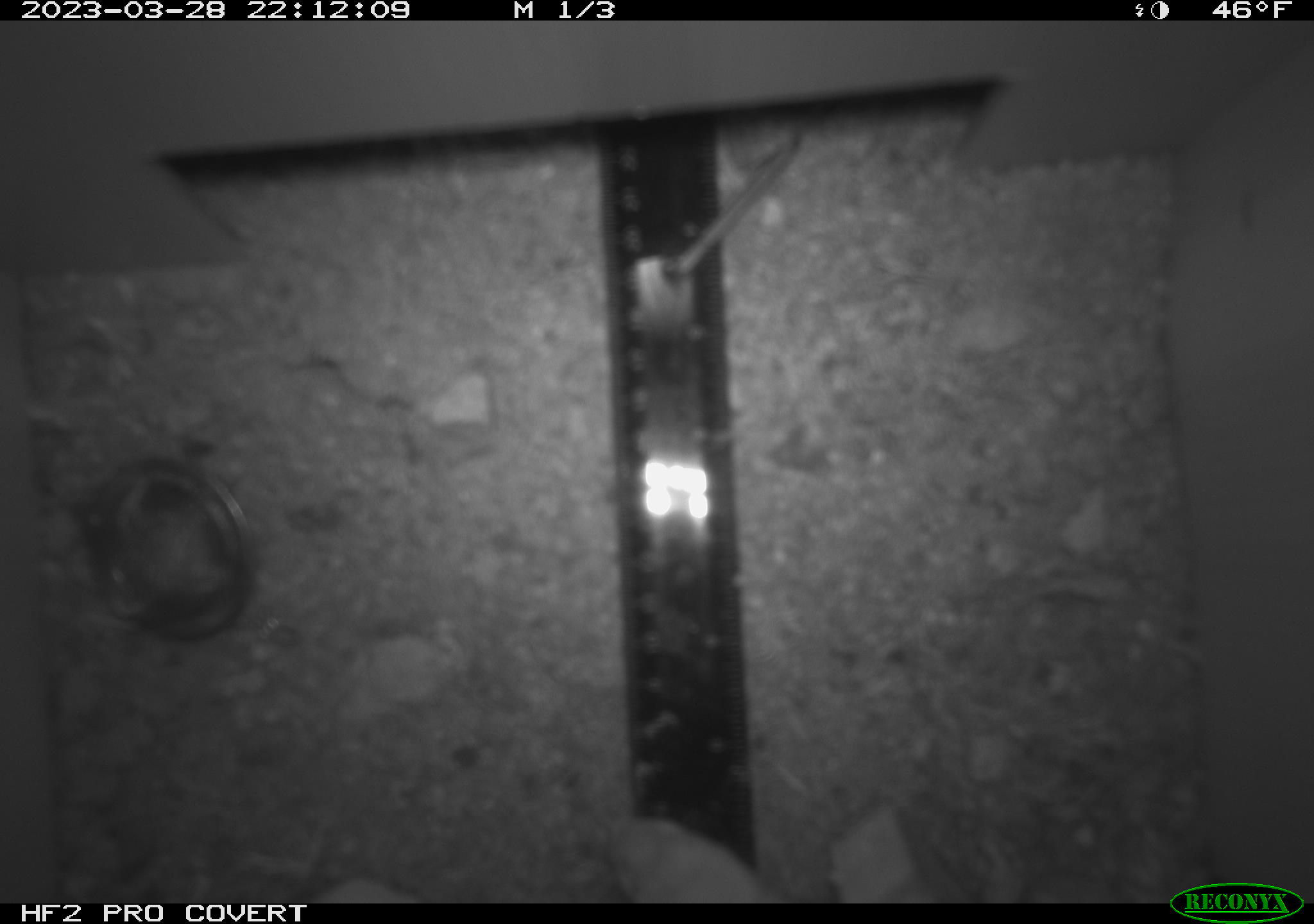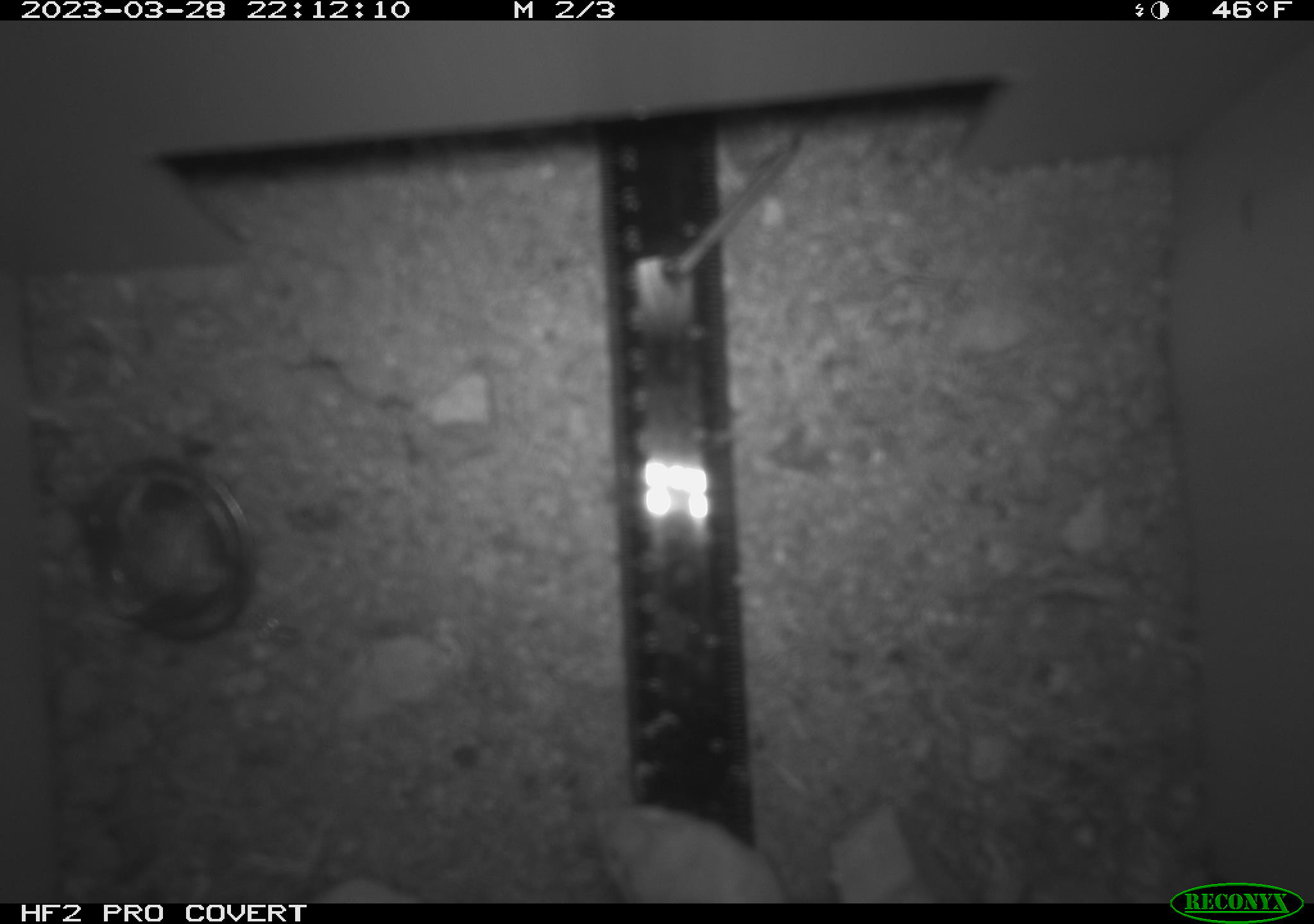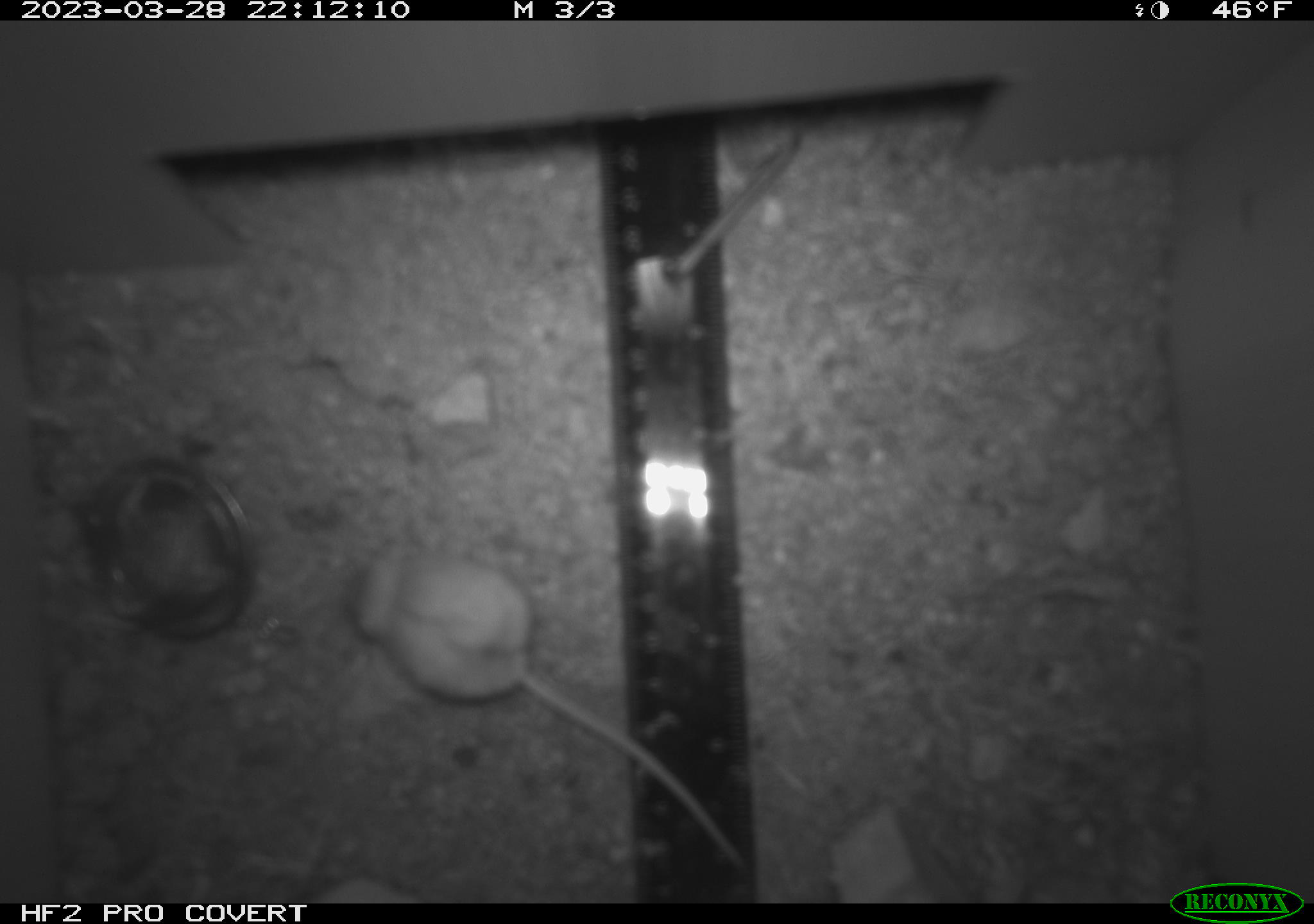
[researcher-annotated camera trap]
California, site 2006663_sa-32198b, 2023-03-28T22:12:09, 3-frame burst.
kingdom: Animalia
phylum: Chordata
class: Mammalia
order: Rodentia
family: Heteromyidae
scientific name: Heteromyidae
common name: kangaroo rats and pocket mice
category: heteromyidae family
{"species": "heteromyidae family (kangaroo rats and pocket mice) (Heteromyidae)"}